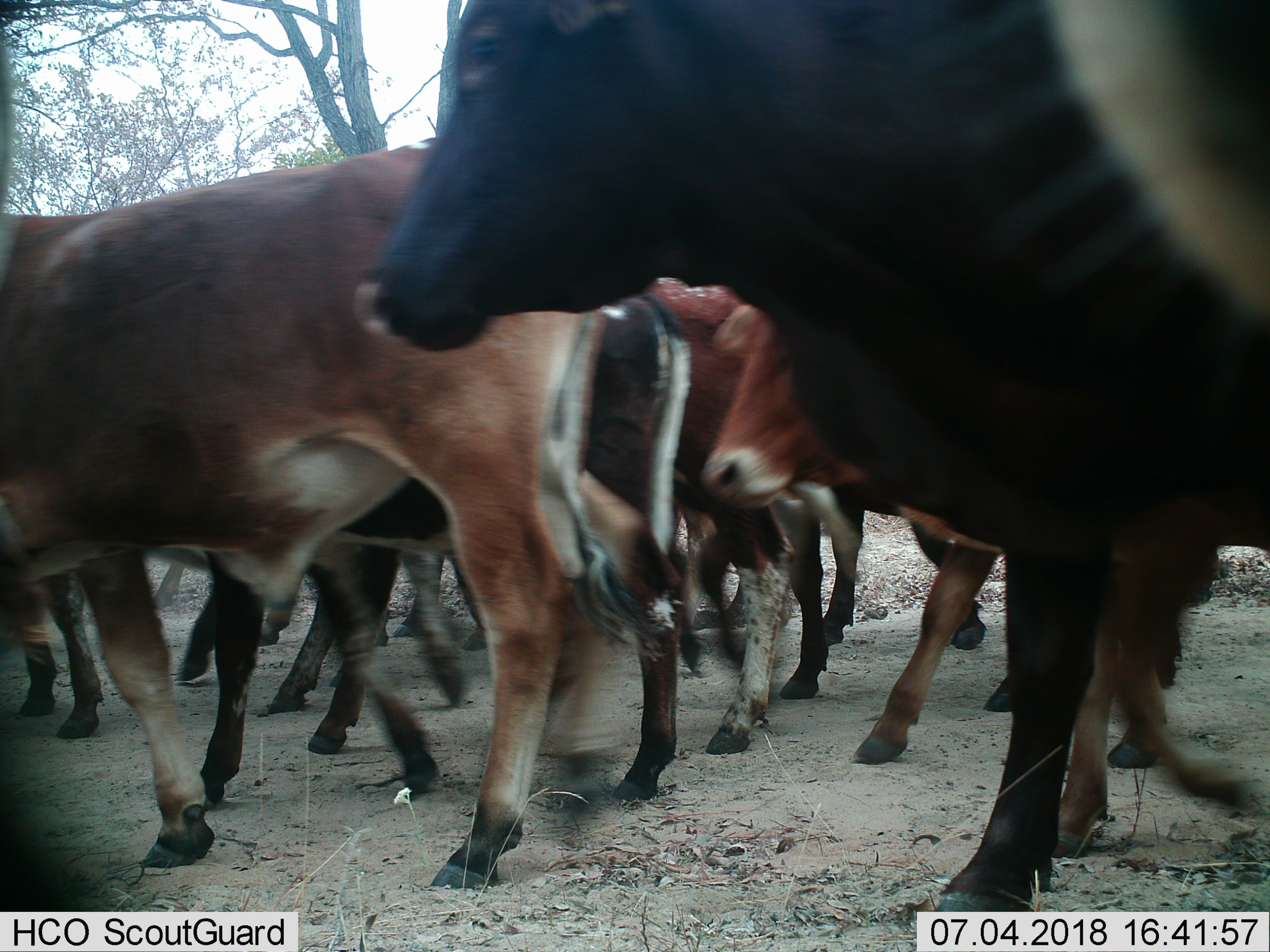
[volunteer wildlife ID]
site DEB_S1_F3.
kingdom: Animalia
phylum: Chordata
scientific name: Vertebrata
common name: domestic animal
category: domesticanimal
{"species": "domesticanimal (domestic animal) (Vertebrata)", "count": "11-50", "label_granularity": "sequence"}